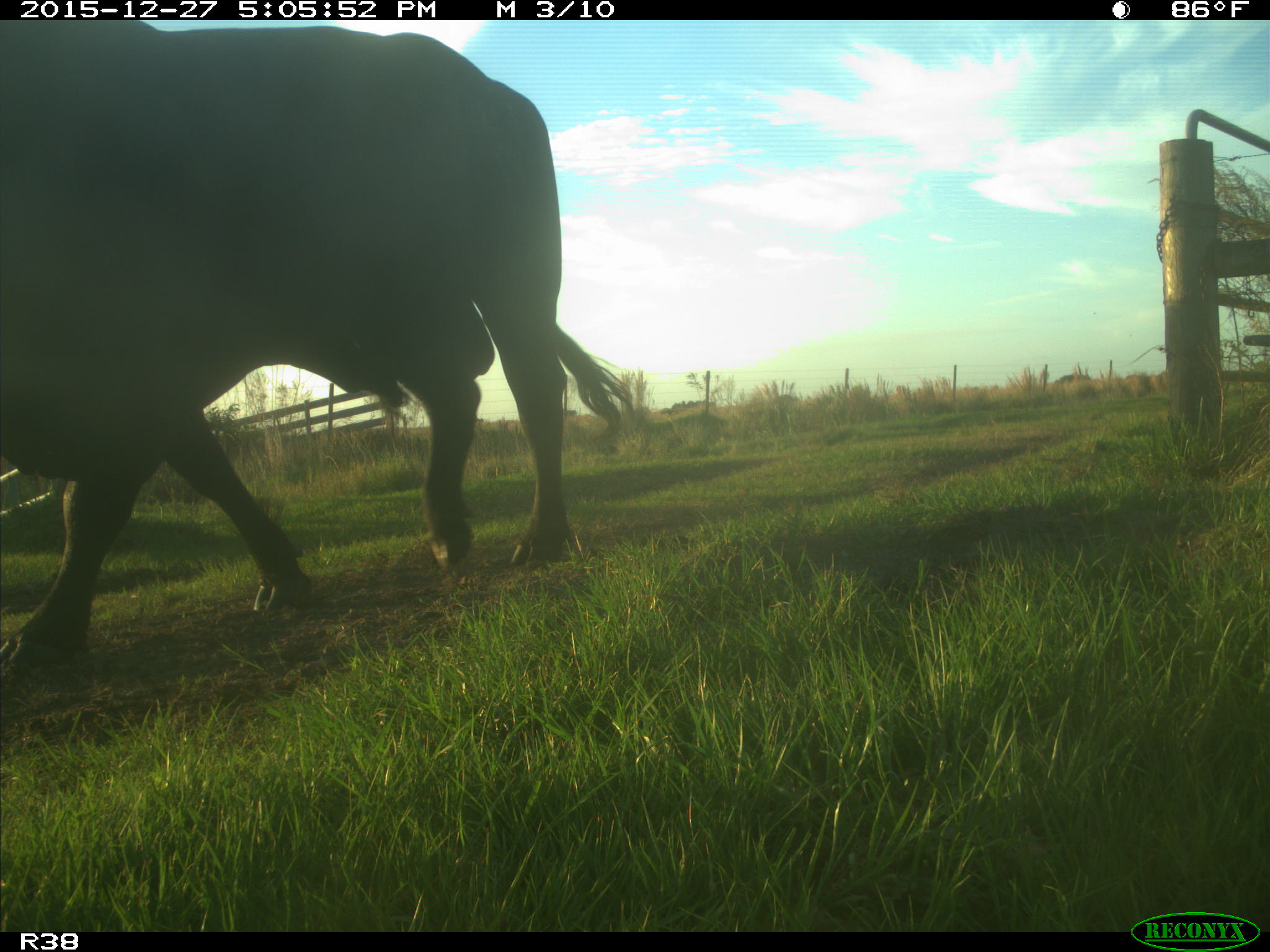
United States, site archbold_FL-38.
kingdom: Animalia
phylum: Chordata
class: Mammalia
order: Artiodactyla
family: Bovidae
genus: Bos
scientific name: Bos taurus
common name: domestic cow